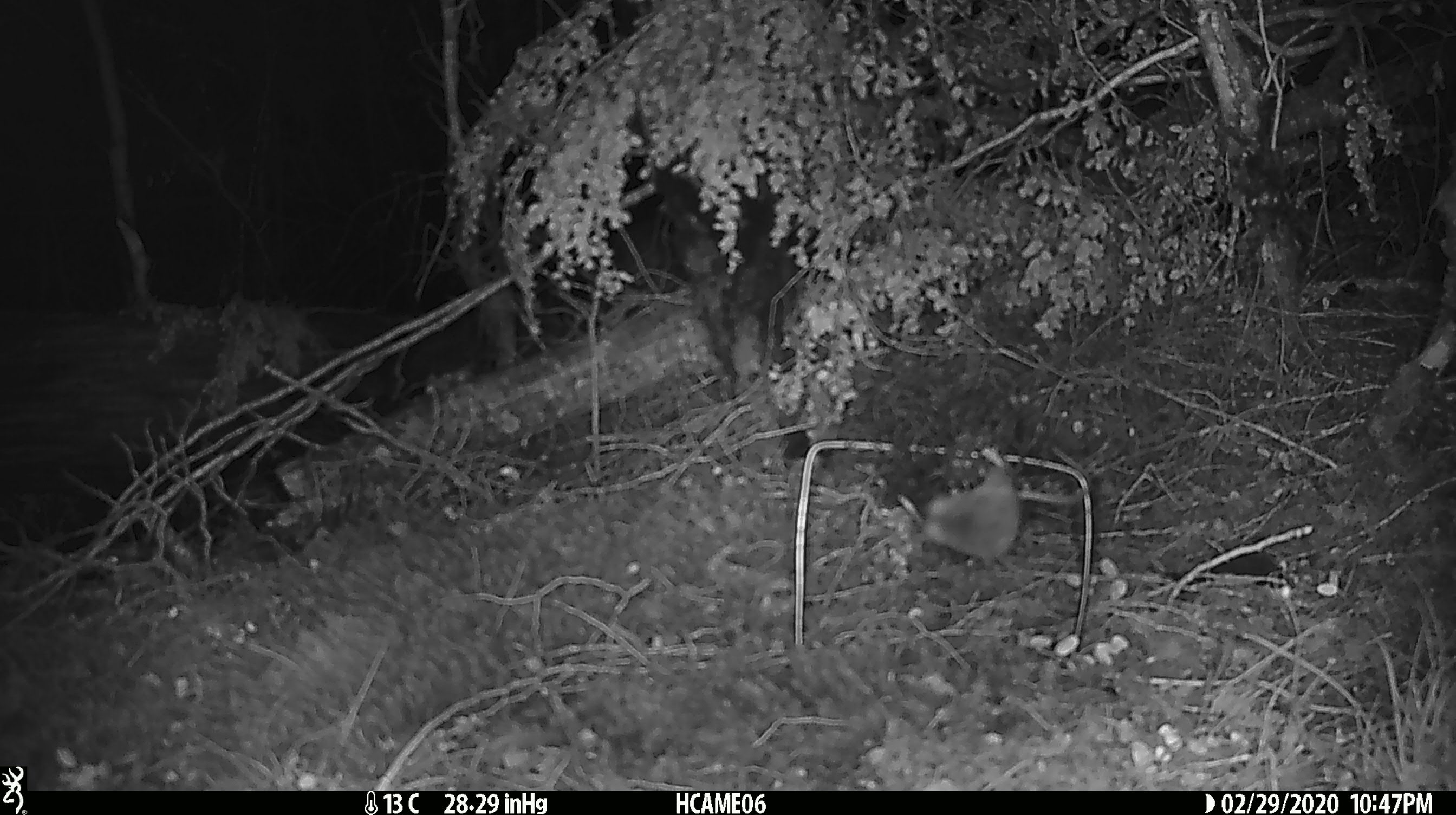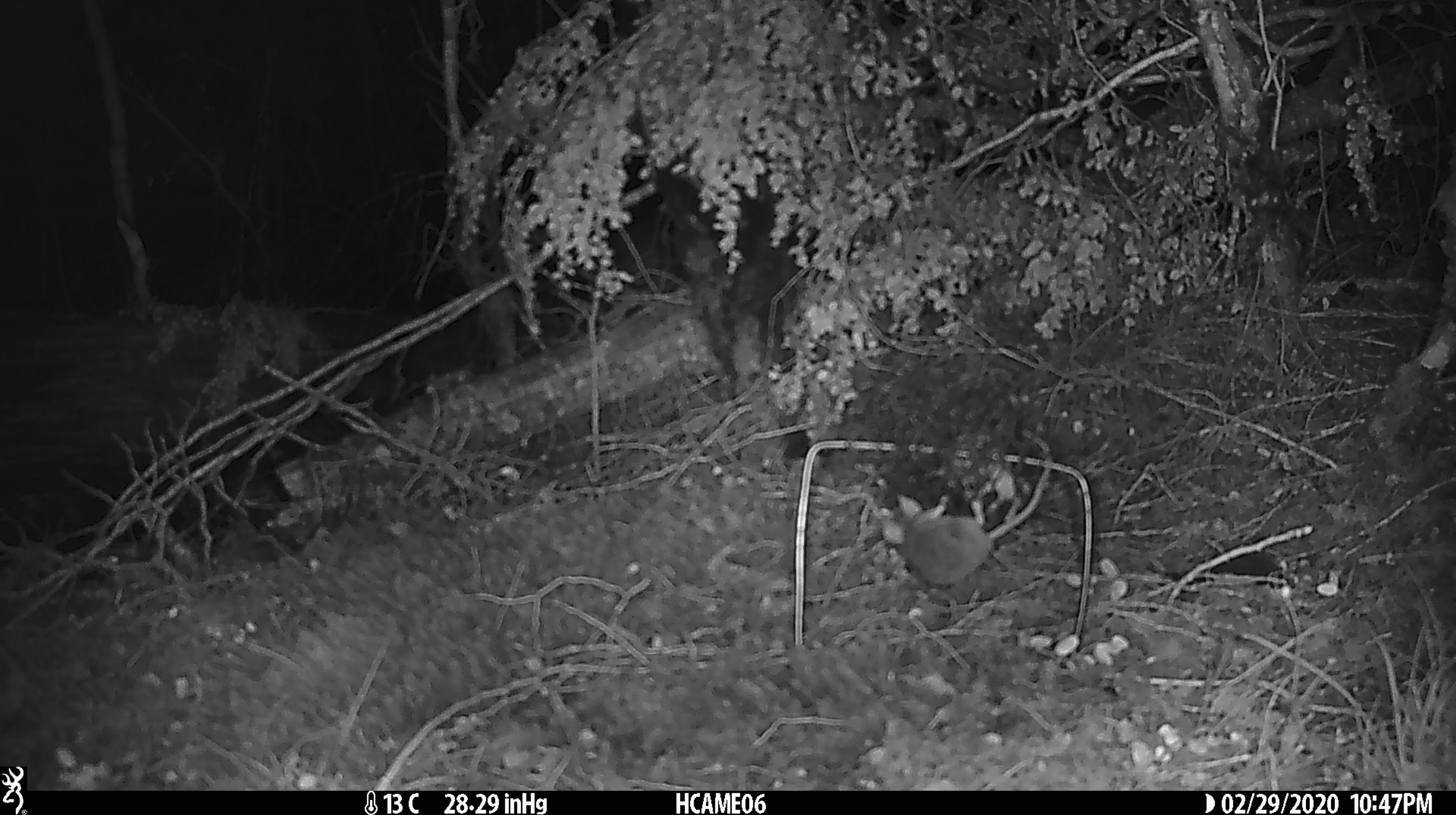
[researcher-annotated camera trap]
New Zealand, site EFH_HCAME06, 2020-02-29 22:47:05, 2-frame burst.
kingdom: Animalia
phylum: Chordata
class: Mammalia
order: Rodentia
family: Muridae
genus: Mus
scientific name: Mus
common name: mouse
Mouse (Mus).